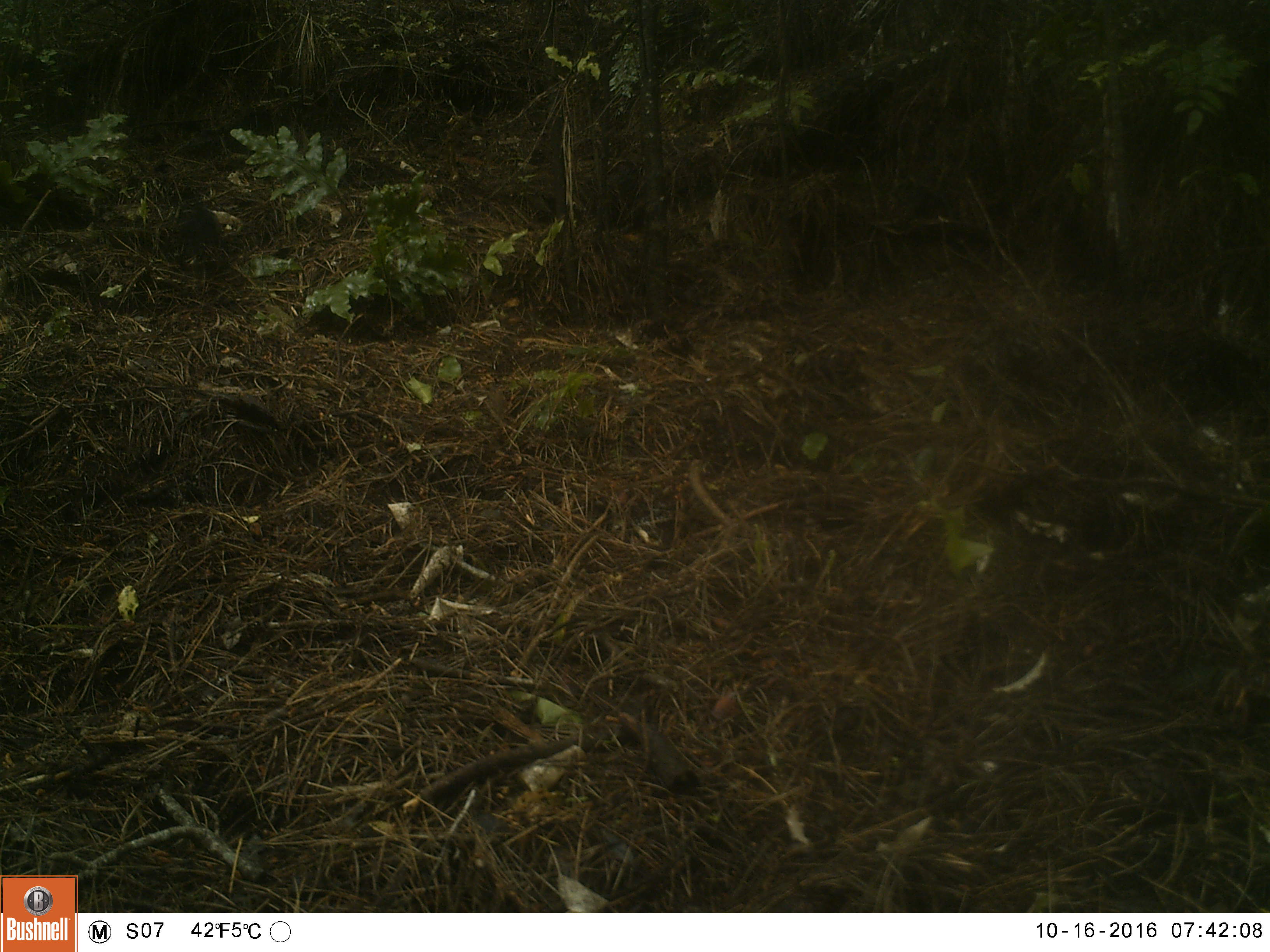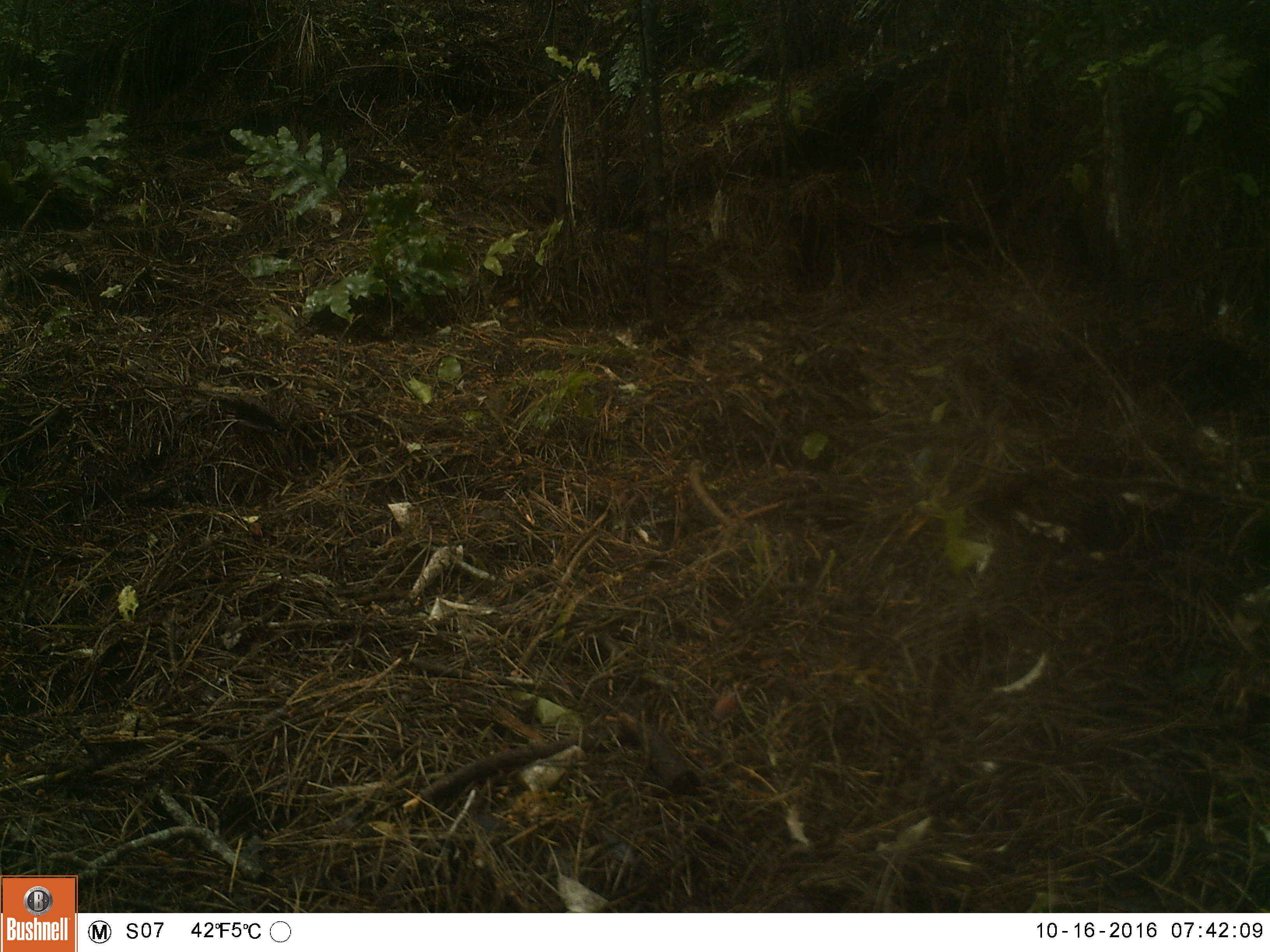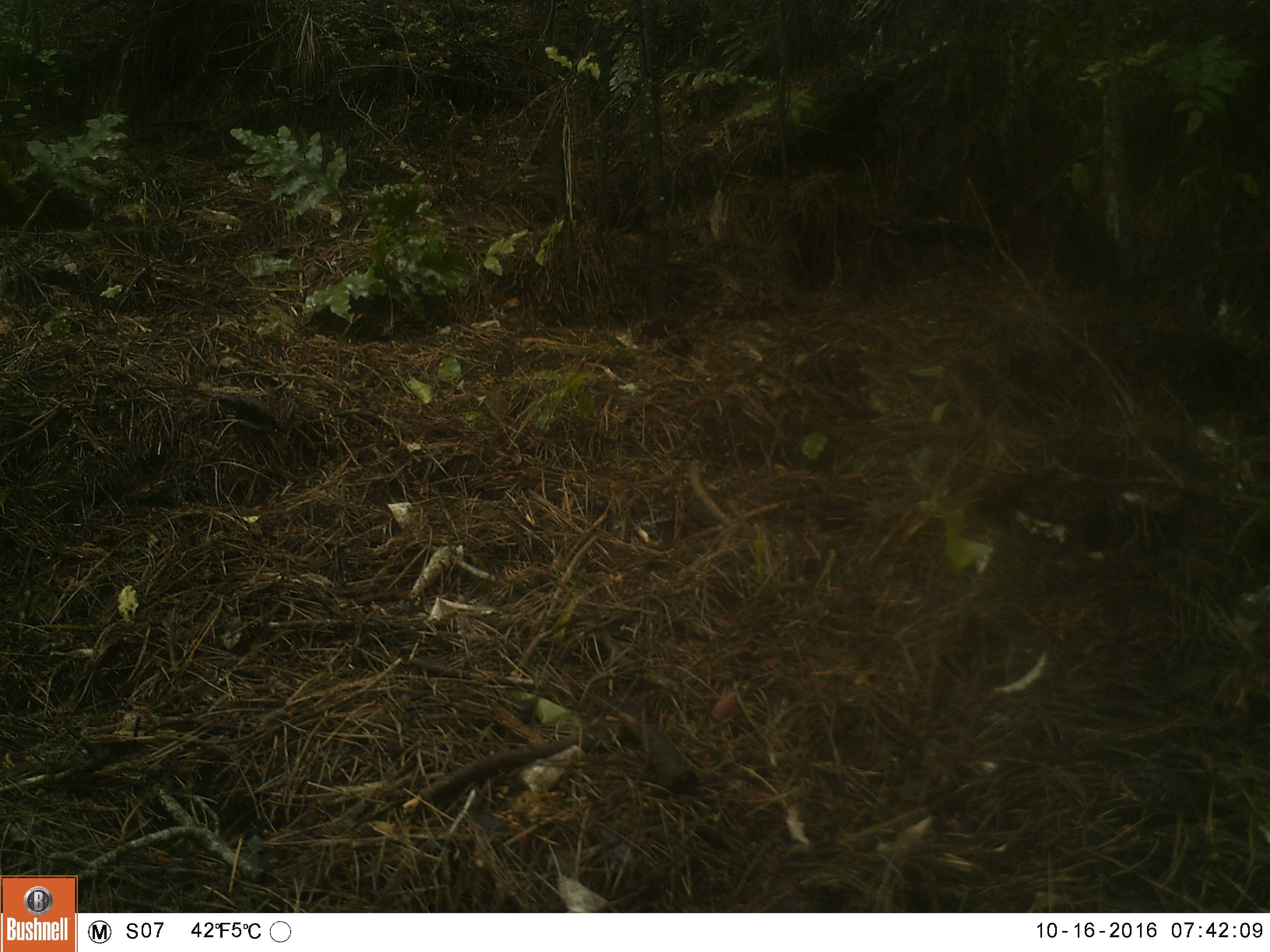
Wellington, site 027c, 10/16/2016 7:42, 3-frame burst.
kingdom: Animalia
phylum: Chordata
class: Aves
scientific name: Aves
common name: bird